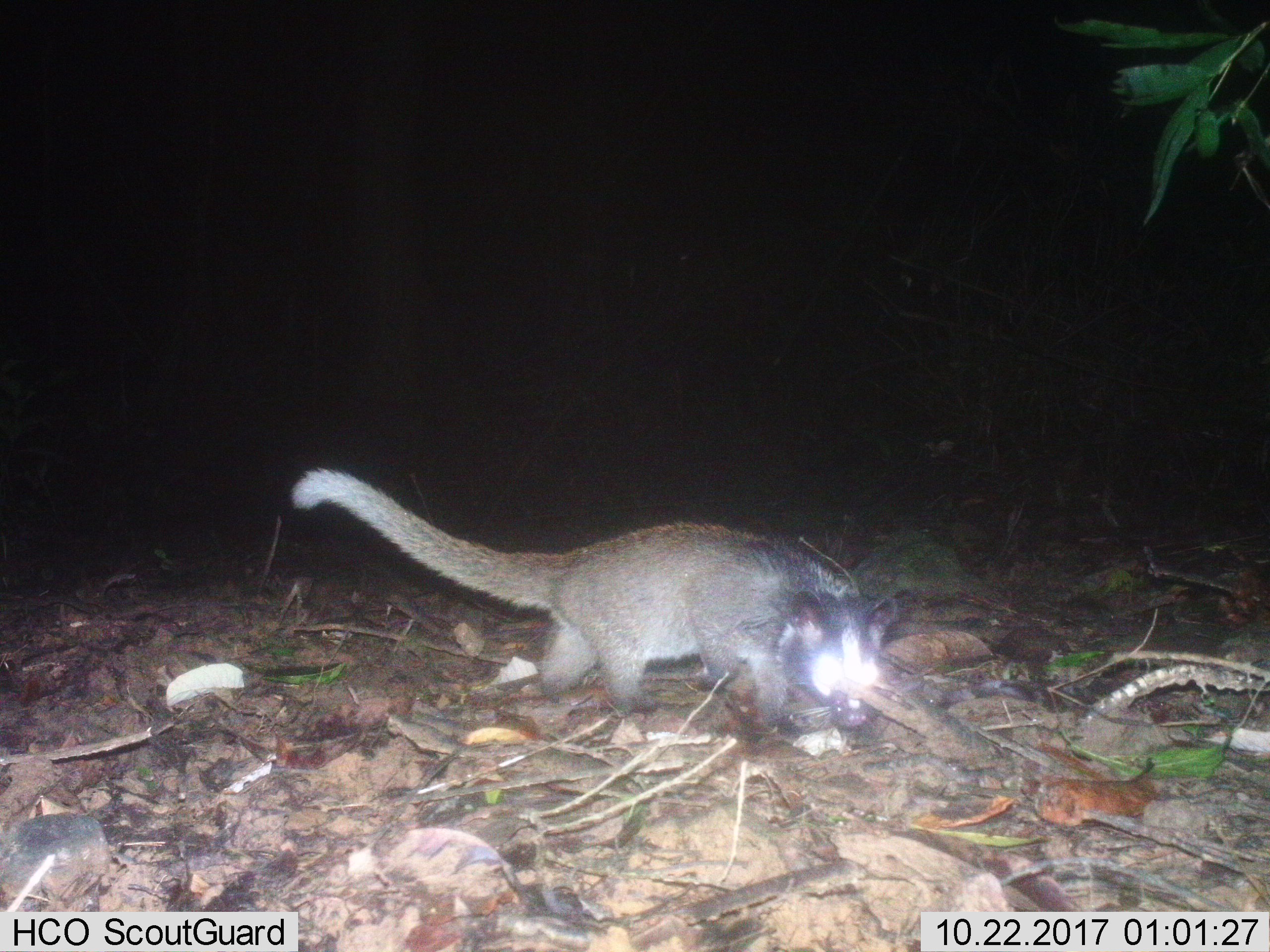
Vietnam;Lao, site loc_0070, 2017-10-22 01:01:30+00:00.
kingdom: Animalia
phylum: Chordata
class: Mammalia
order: Carnivora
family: Viverridae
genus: Paguma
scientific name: Paguma larvata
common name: masked palm civet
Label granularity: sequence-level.